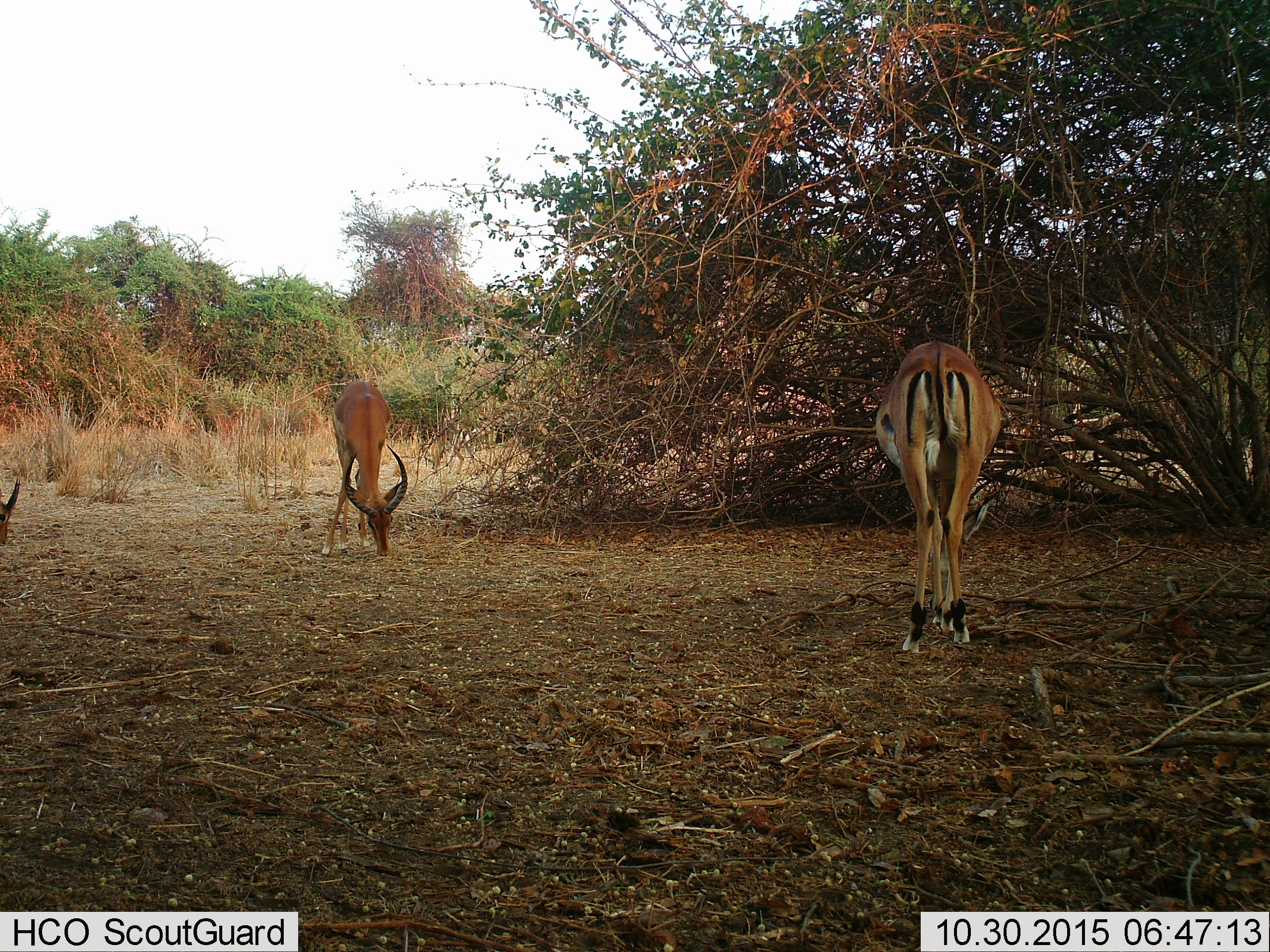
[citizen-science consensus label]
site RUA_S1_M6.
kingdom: Animalia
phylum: Chordata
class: Mammalia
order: Artiodactyla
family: Bovidae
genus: Aepyceros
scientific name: Aepyceros melampus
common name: impala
Impala (Aepyceros melampus), count 3. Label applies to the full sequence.